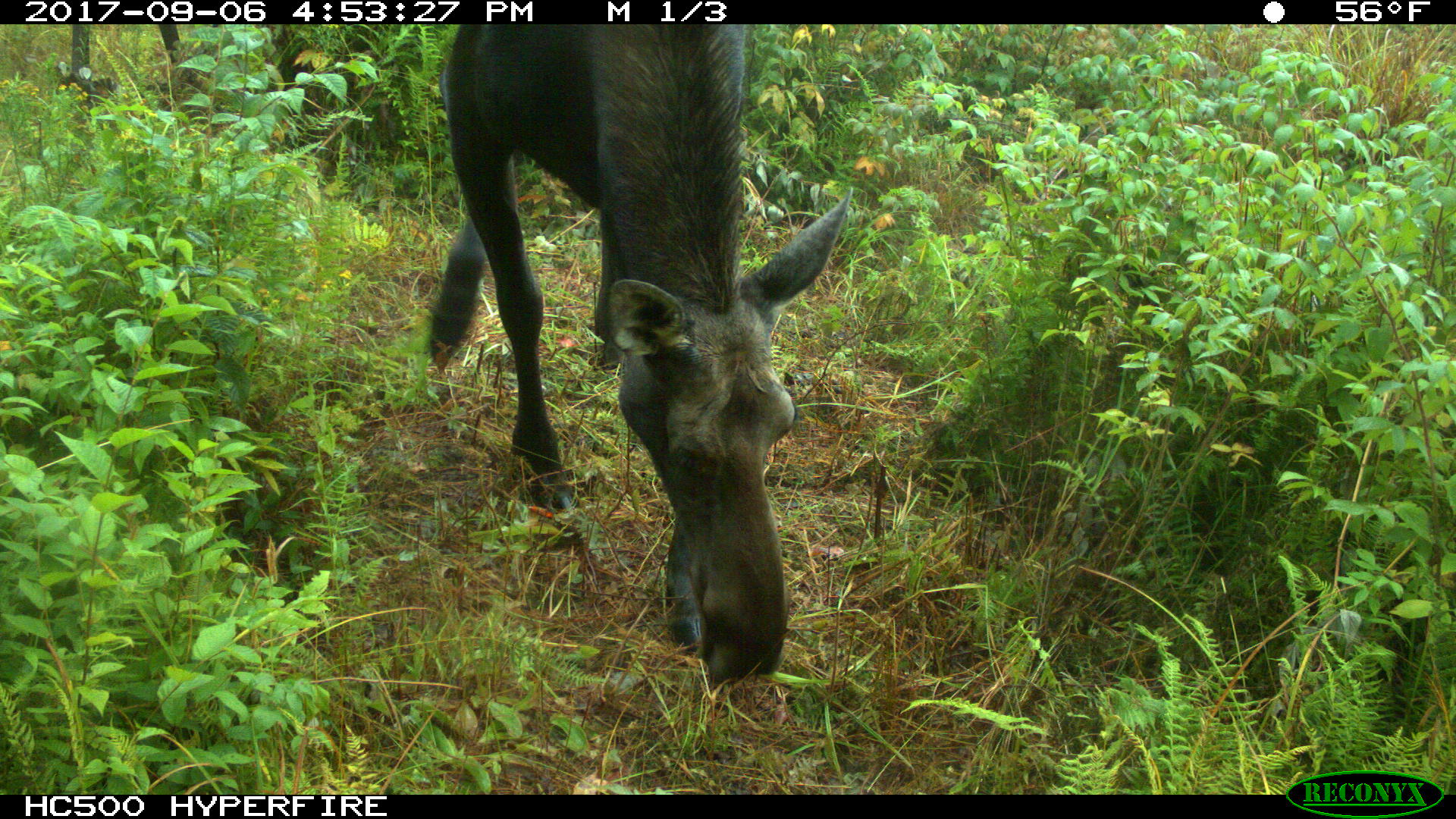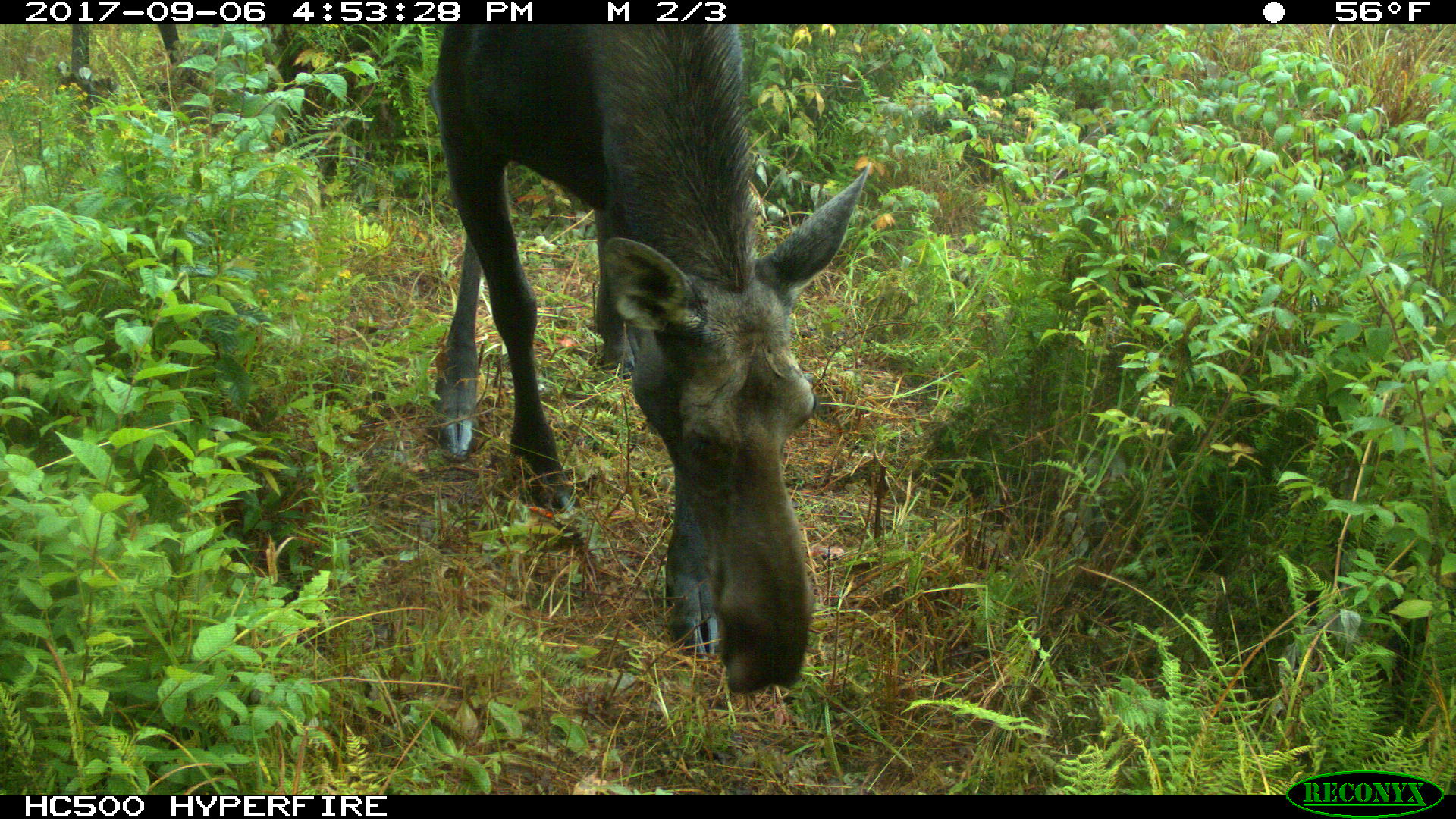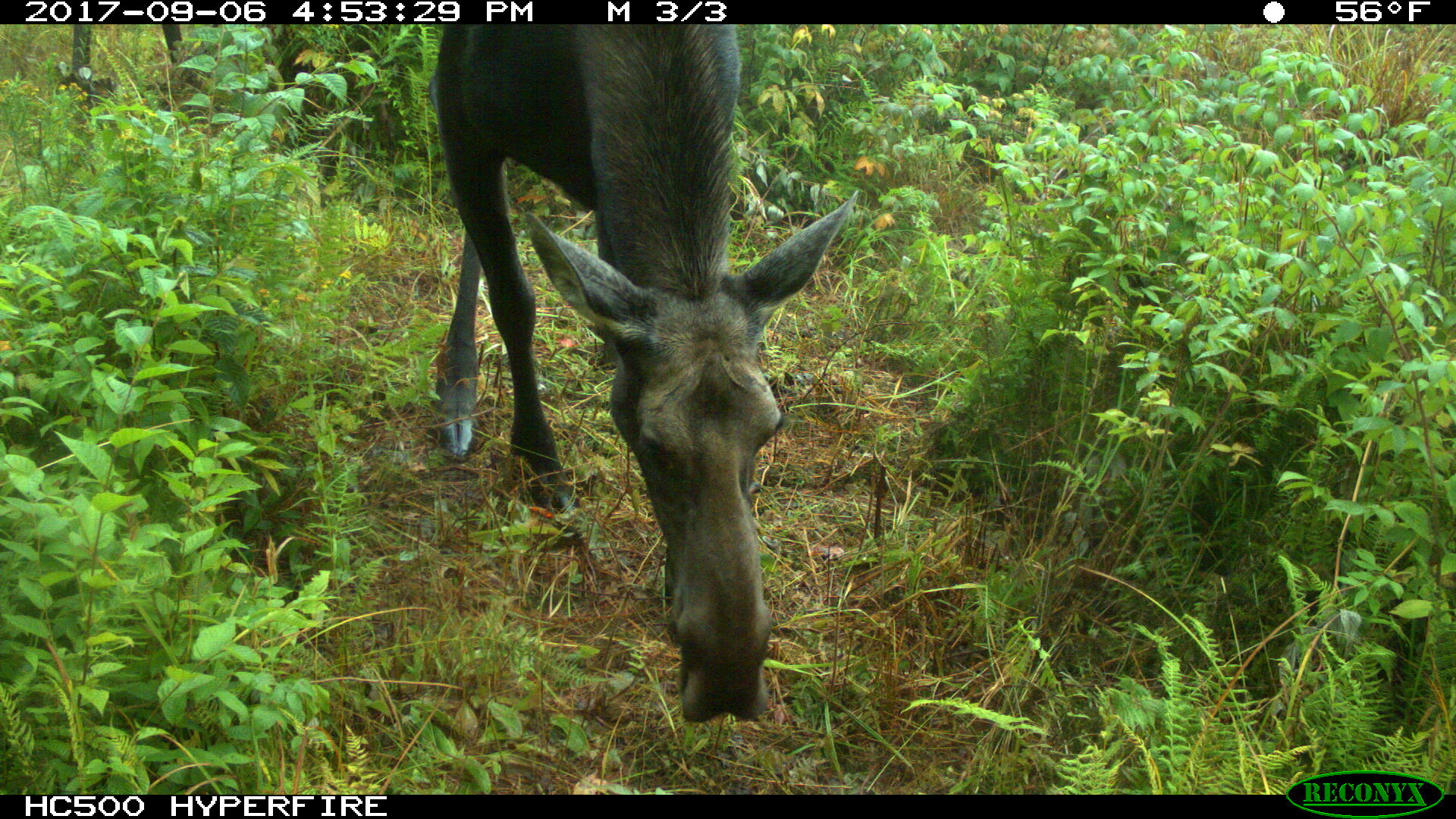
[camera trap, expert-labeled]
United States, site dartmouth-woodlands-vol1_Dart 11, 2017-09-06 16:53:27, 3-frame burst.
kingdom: Animalia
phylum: Chordata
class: Mammalia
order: Artiodactyla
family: Cervidae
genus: Alces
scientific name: Alces alces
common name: moose